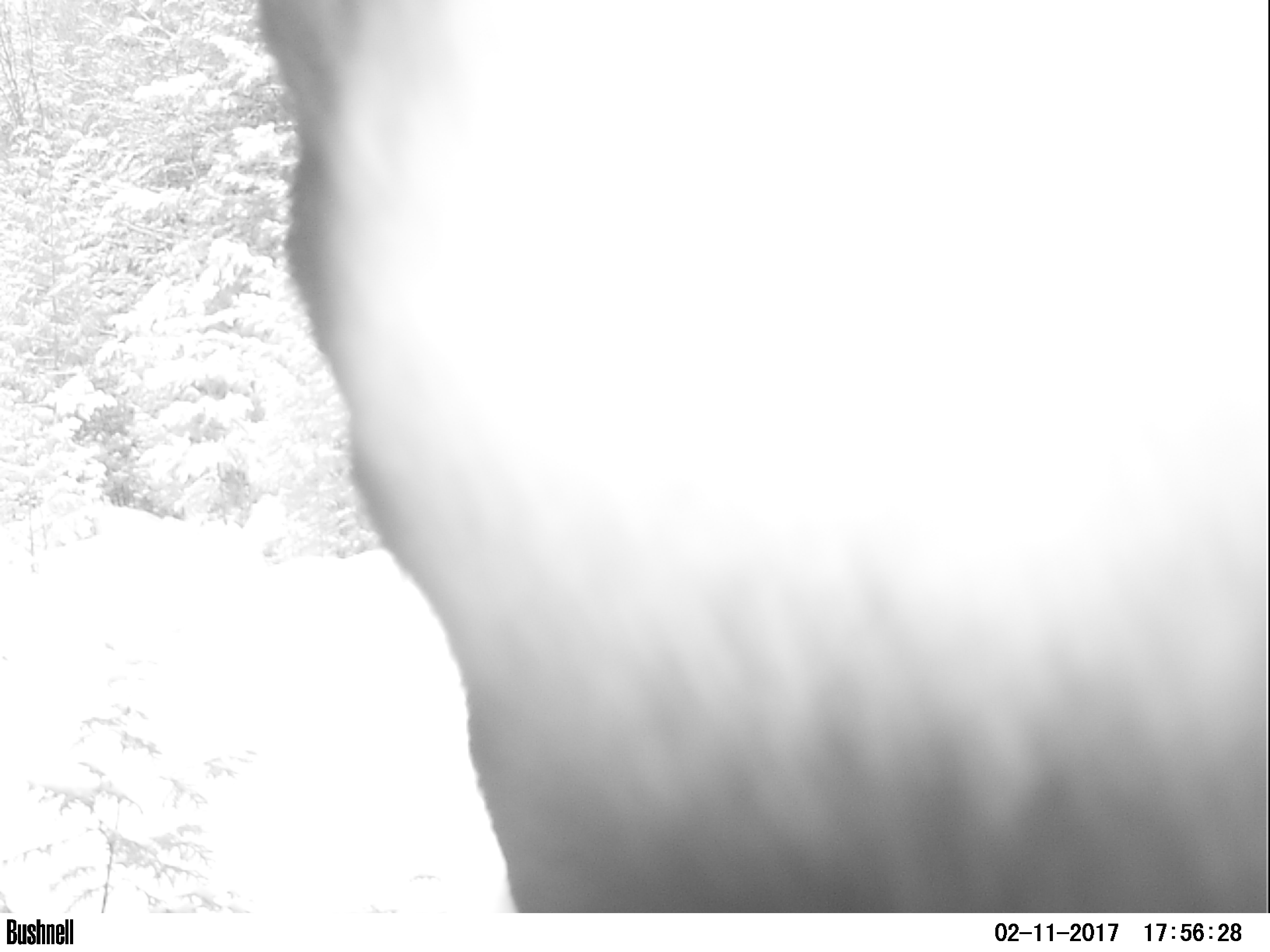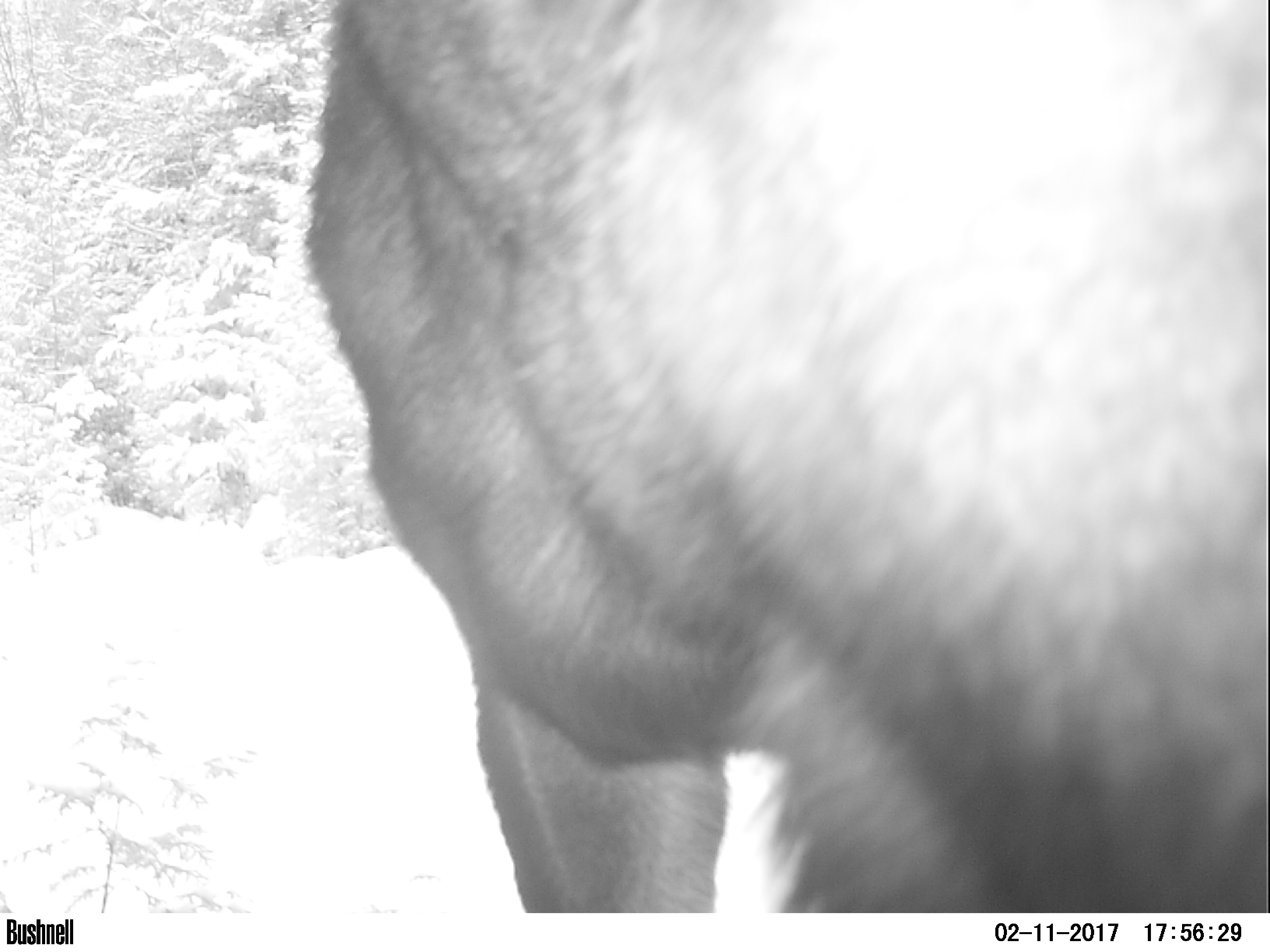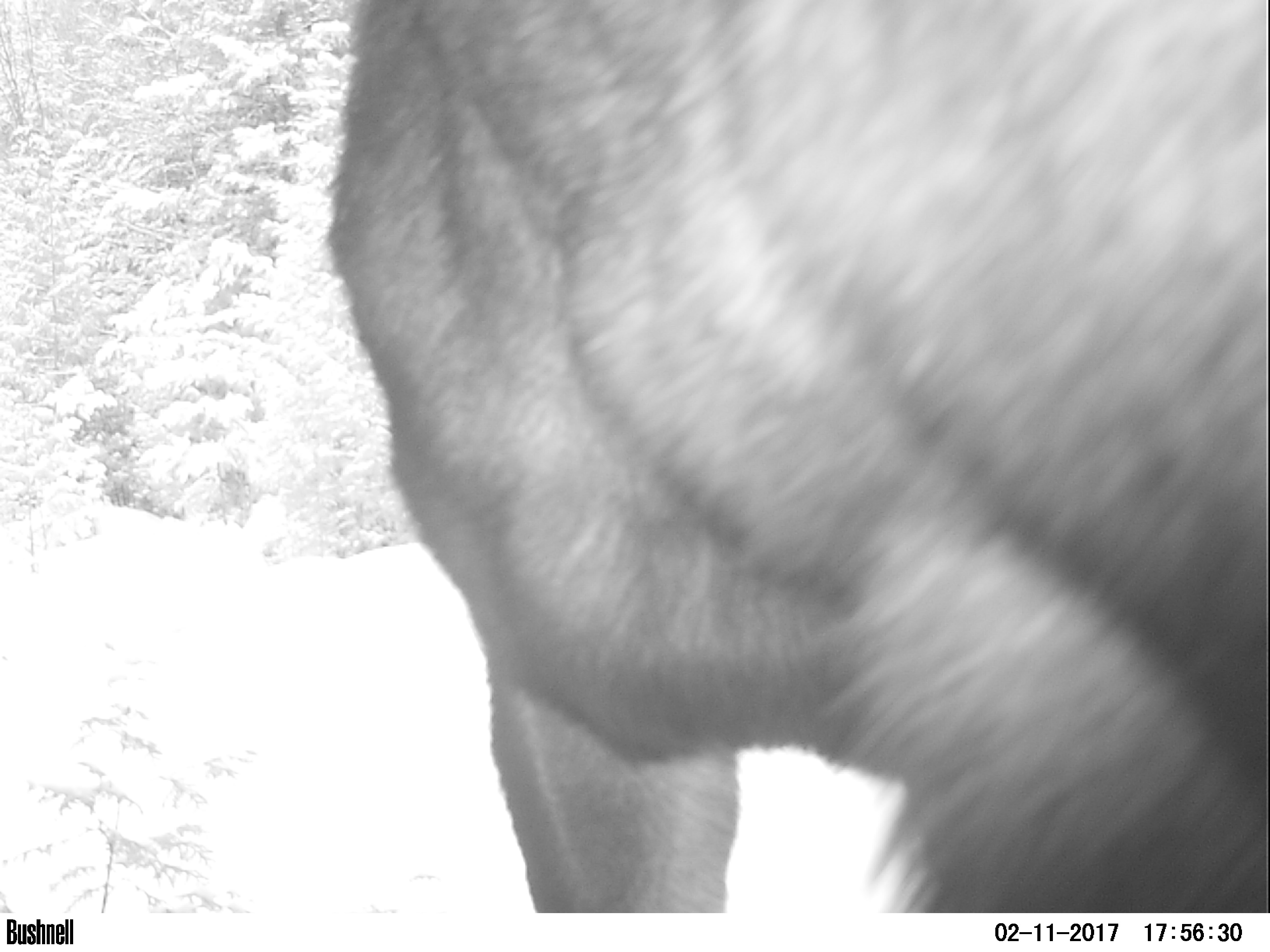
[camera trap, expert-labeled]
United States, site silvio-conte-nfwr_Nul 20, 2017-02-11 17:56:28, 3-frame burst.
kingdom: Animalia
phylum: Chordata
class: Mammalia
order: Artiodactyla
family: Cervidae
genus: Alces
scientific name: Alces alces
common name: moose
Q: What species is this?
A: Moose (Alces alces).